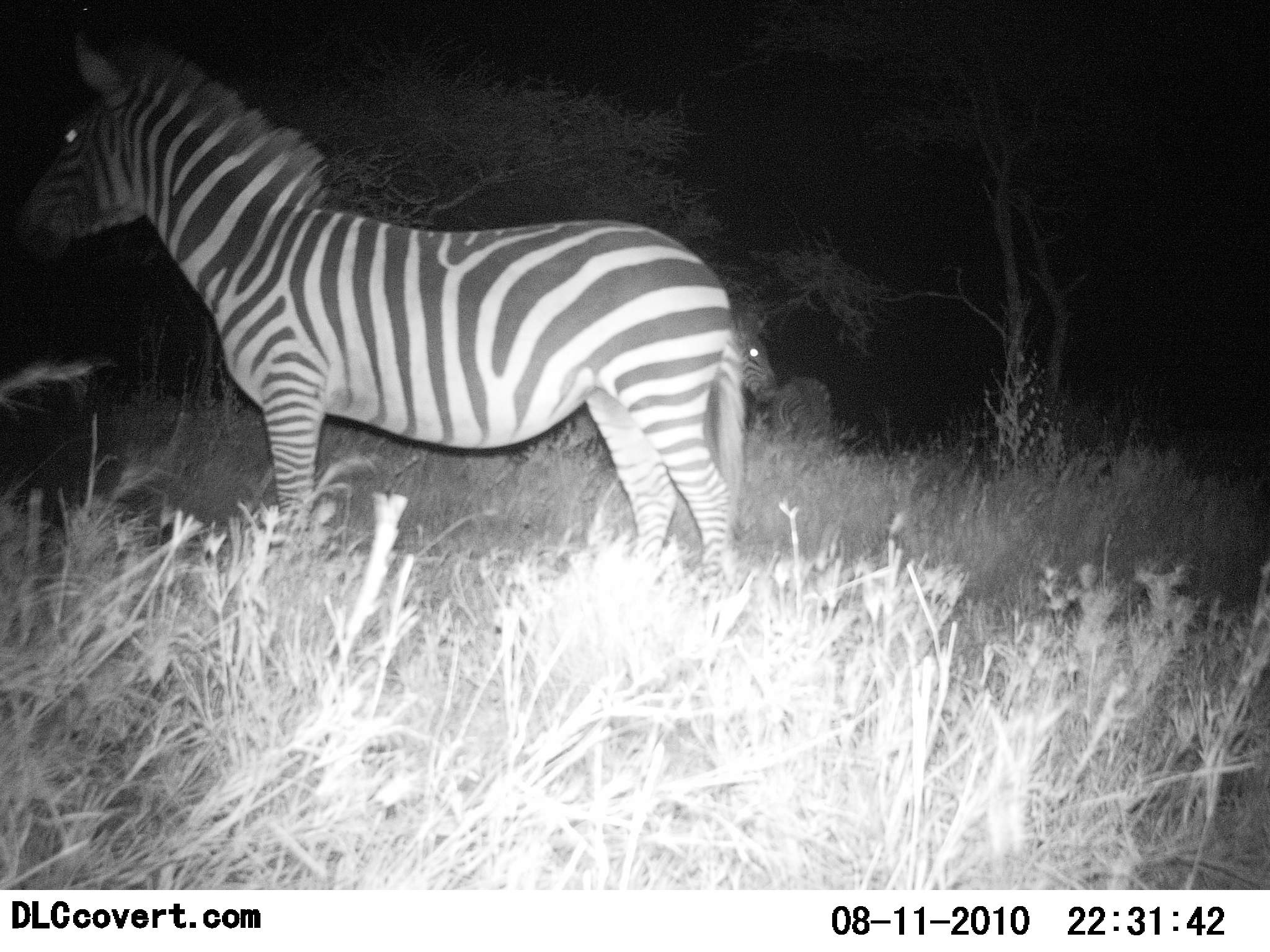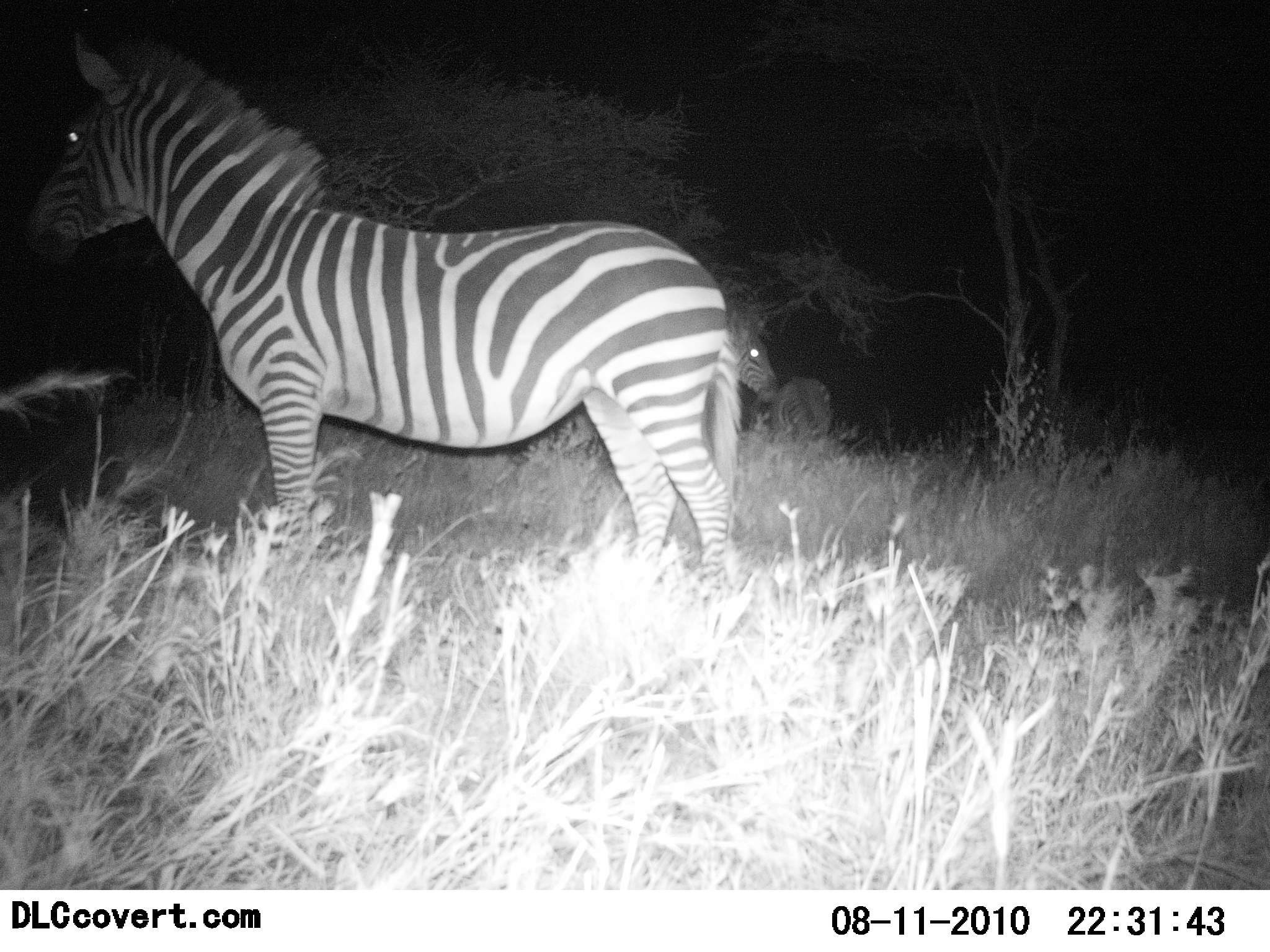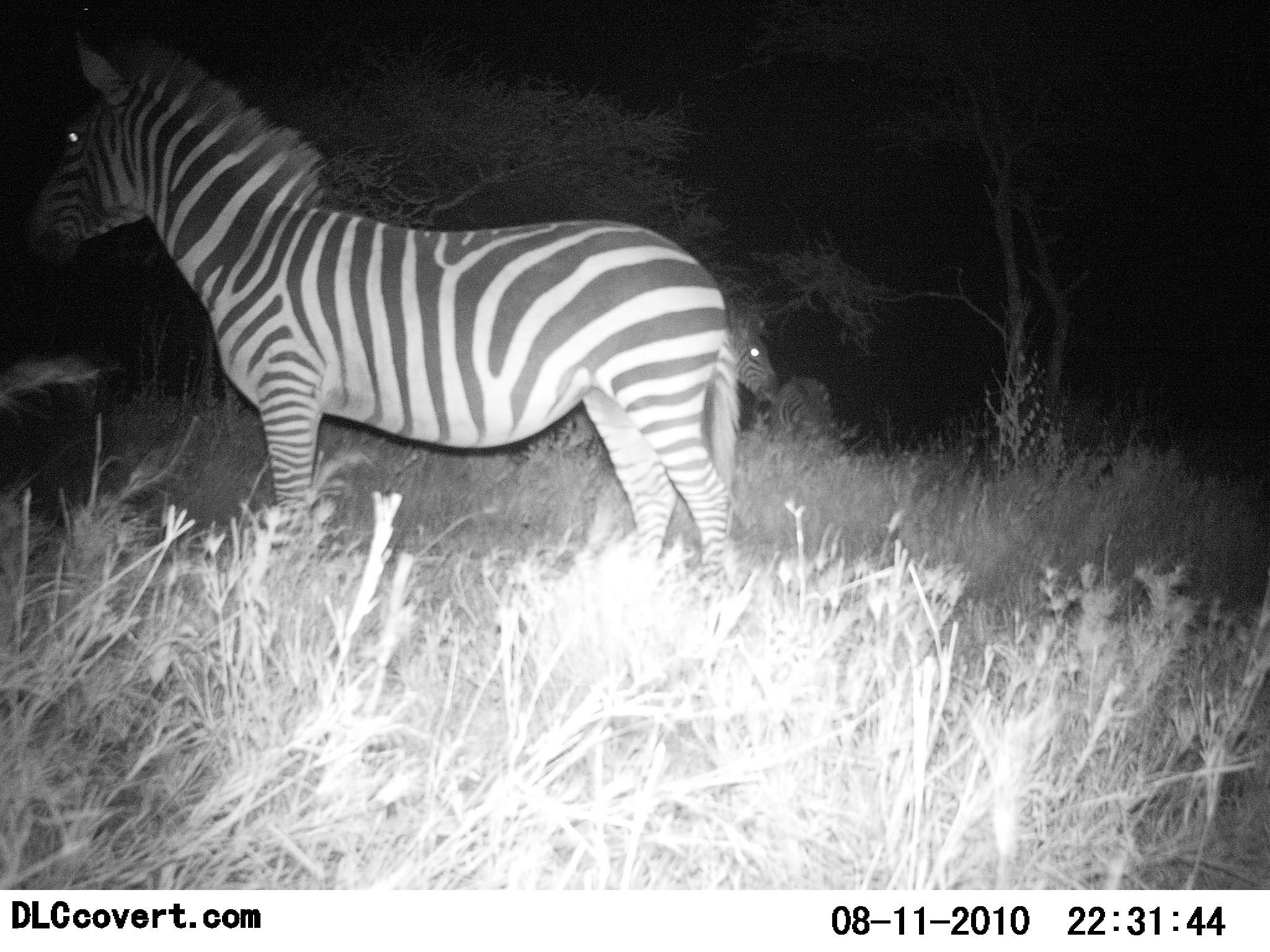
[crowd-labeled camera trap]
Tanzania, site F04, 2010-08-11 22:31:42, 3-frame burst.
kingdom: Animalia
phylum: Chordata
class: Mammalia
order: Perissodactyla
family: Equidae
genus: Equus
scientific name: Equus quagga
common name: plains zebra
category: zebra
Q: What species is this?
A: Zebra (plains zebra) (Equus quagga).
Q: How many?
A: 3.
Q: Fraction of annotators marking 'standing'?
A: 100%.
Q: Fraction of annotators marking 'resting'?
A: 7%.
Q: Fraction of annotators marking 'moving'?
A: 0%.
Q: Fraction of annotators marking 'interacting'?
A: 0%.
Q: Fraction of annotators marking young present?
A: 0%.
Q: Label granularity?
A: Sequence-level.